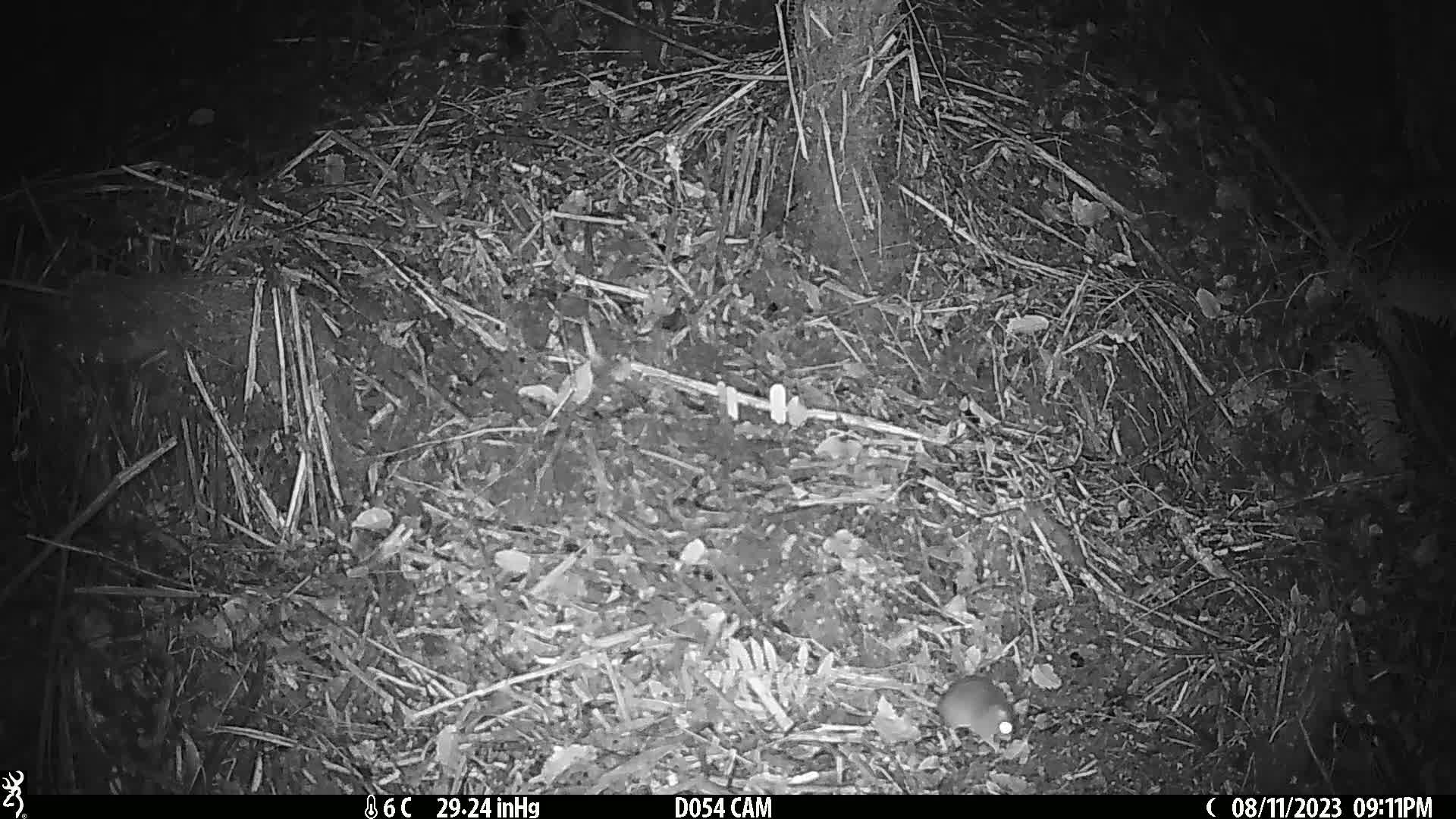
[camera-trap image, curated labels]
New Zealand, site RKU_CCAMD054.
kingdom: Animalia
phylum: Chordata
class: Mammalia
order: Rodentia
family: Muridae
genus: Rattus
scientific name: Rattus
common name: rat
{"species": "rat (Rattus)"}